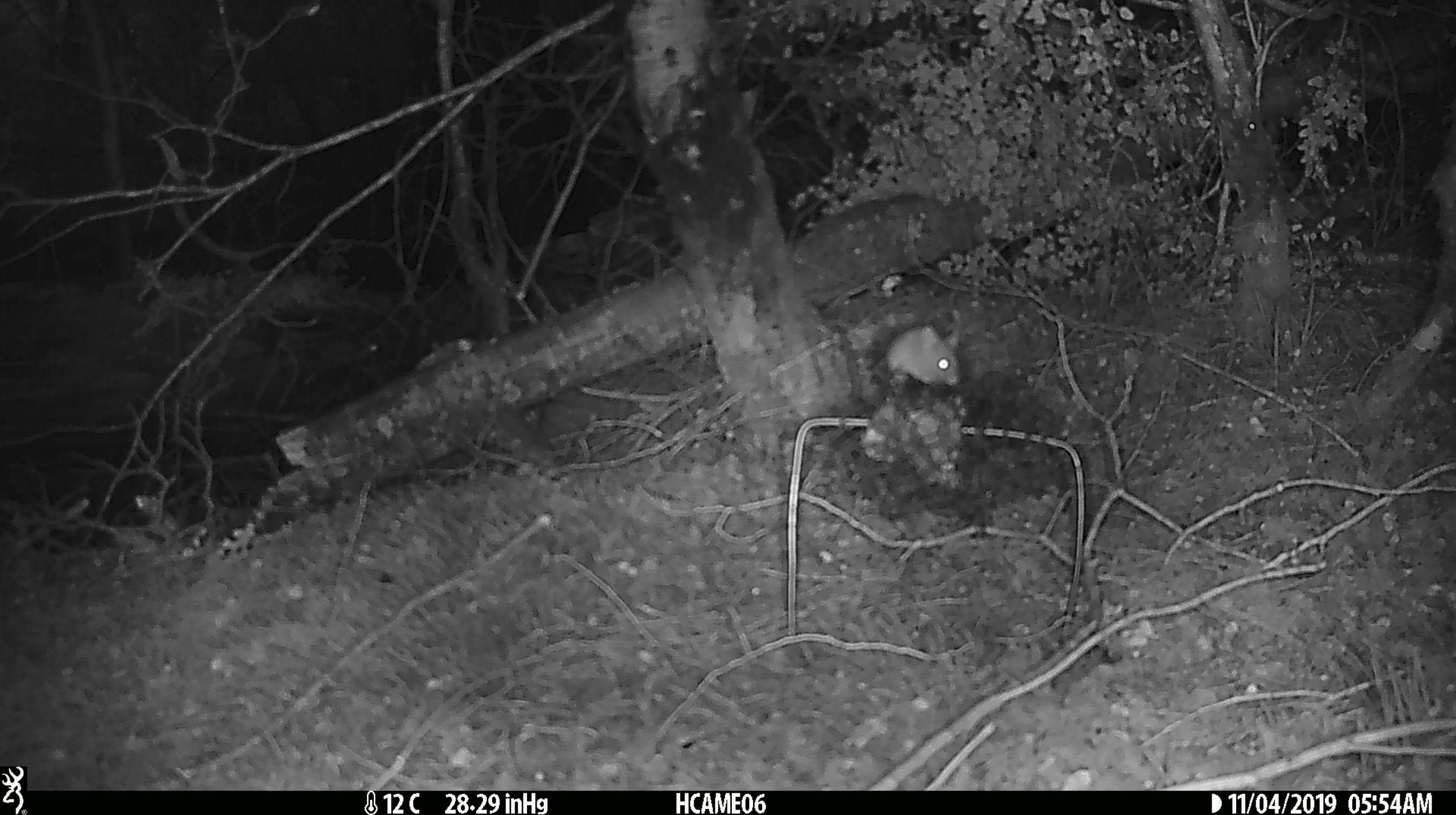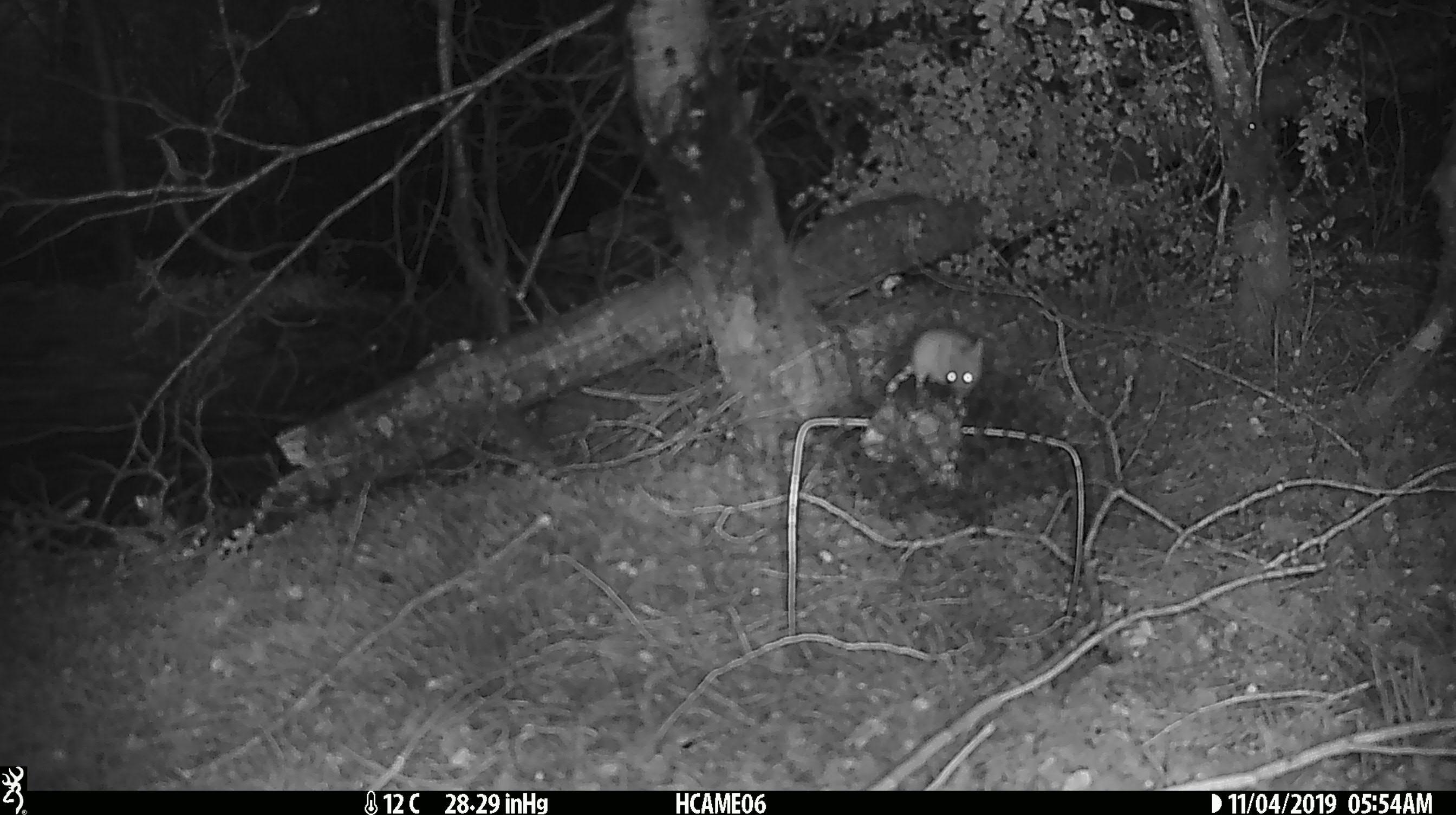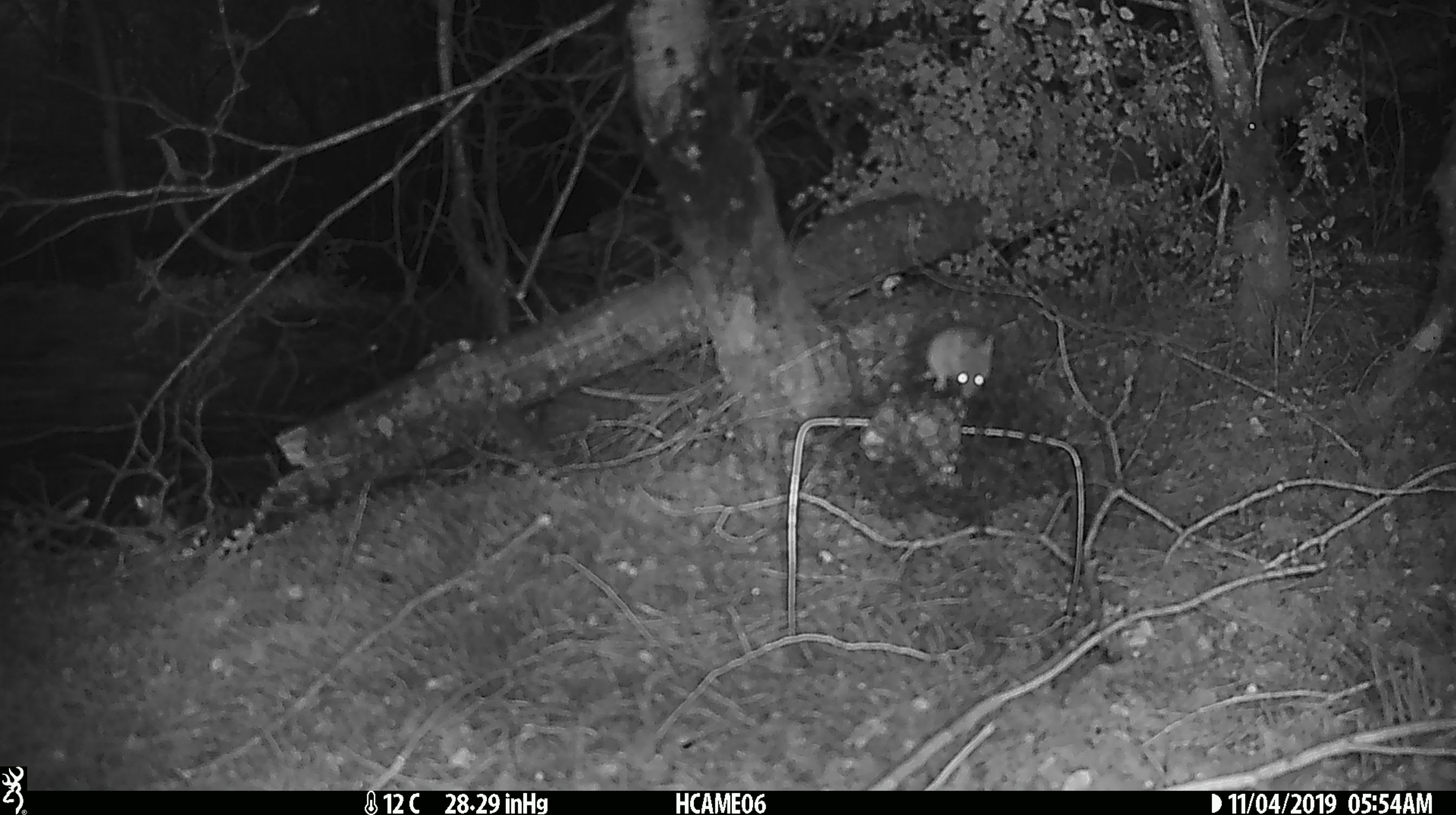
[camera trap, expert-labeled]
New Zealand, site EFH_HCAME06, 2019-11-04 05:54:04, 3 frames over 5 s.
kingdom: Animalia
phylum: Chordata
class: Mammalia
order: Rodentia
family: Muridae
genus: Mus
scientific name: Mus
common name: mouse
Mouse (Mus).